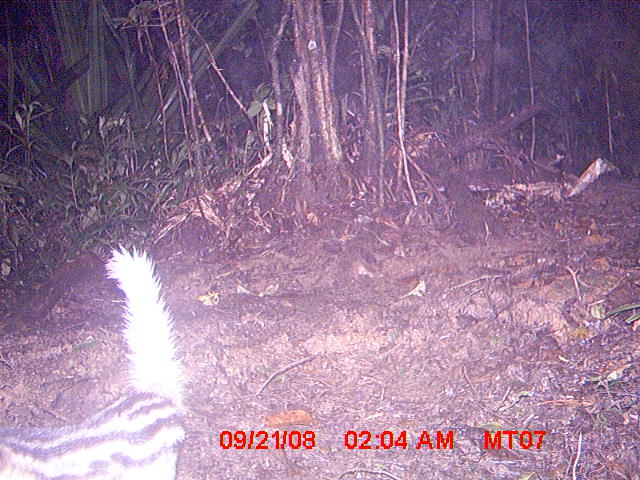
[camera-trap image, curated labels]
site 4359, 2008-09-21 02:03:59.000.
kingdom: Animalia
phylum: Chordata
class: Mammalia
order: Carnivora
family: Eupleridae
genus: Galidictis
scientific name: Galidictis fasciata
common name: broad-striped vontsira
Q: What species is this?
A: Galidictis fasciata (broad-striped vontsira).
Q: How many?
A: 2.